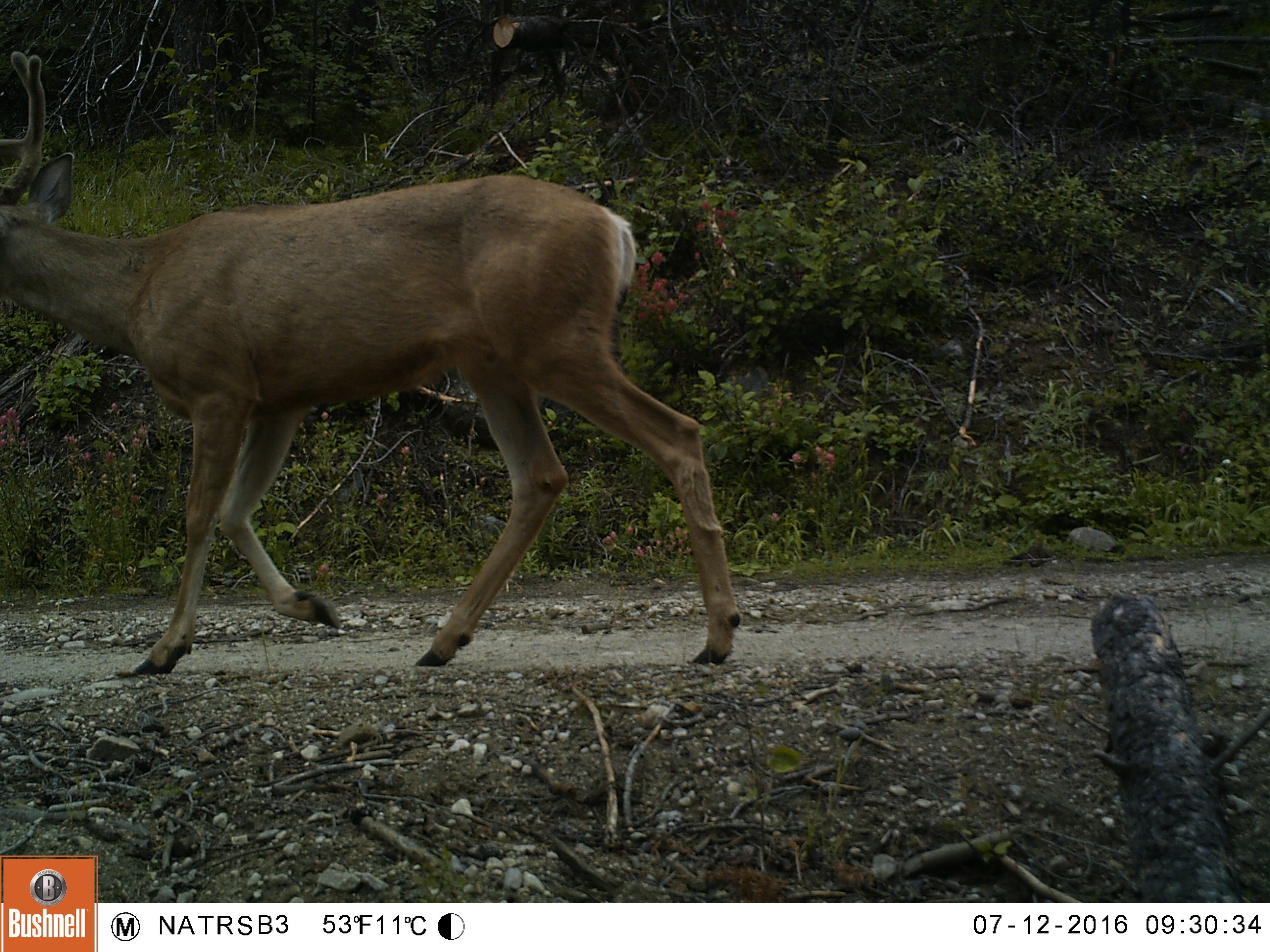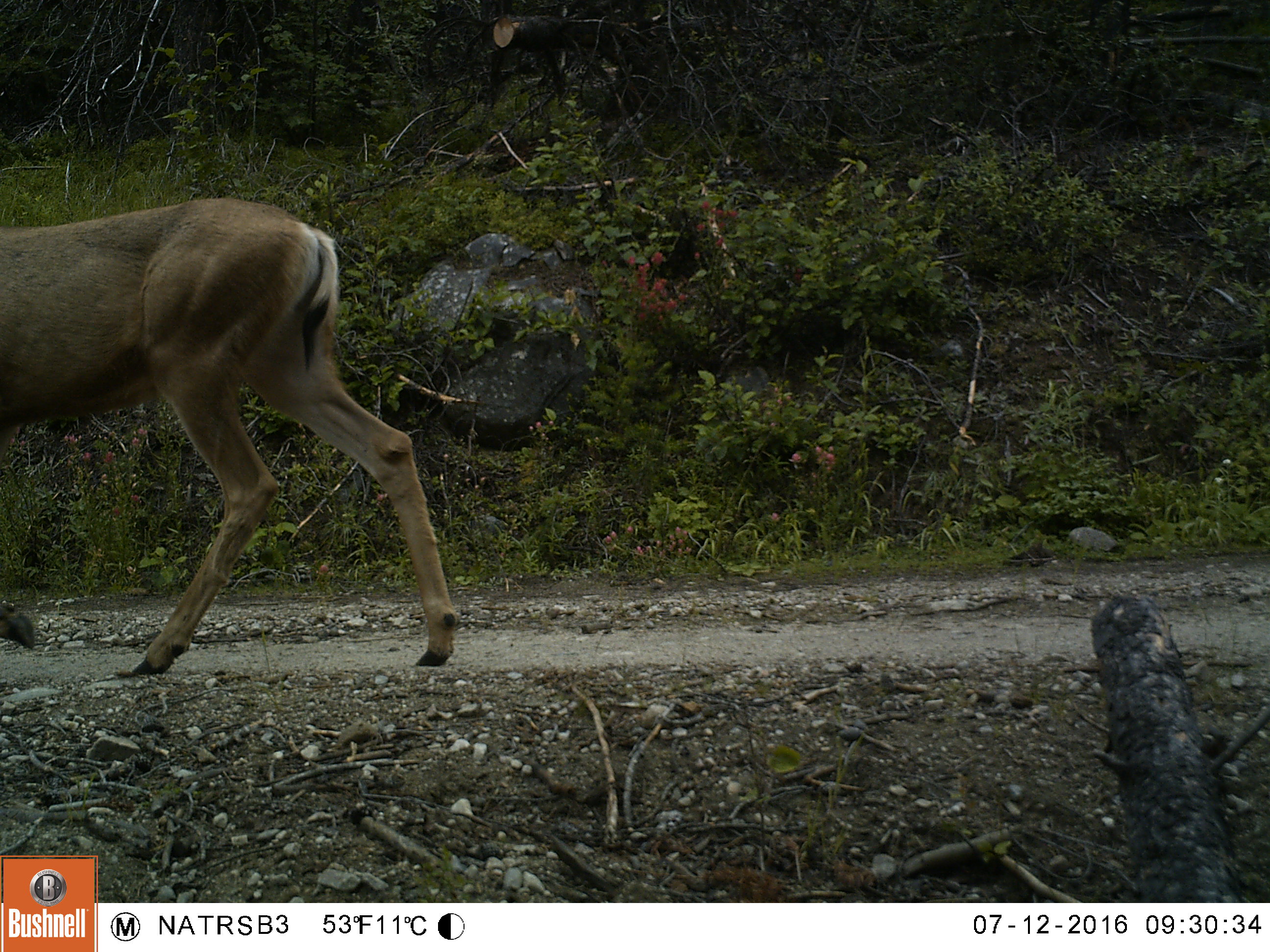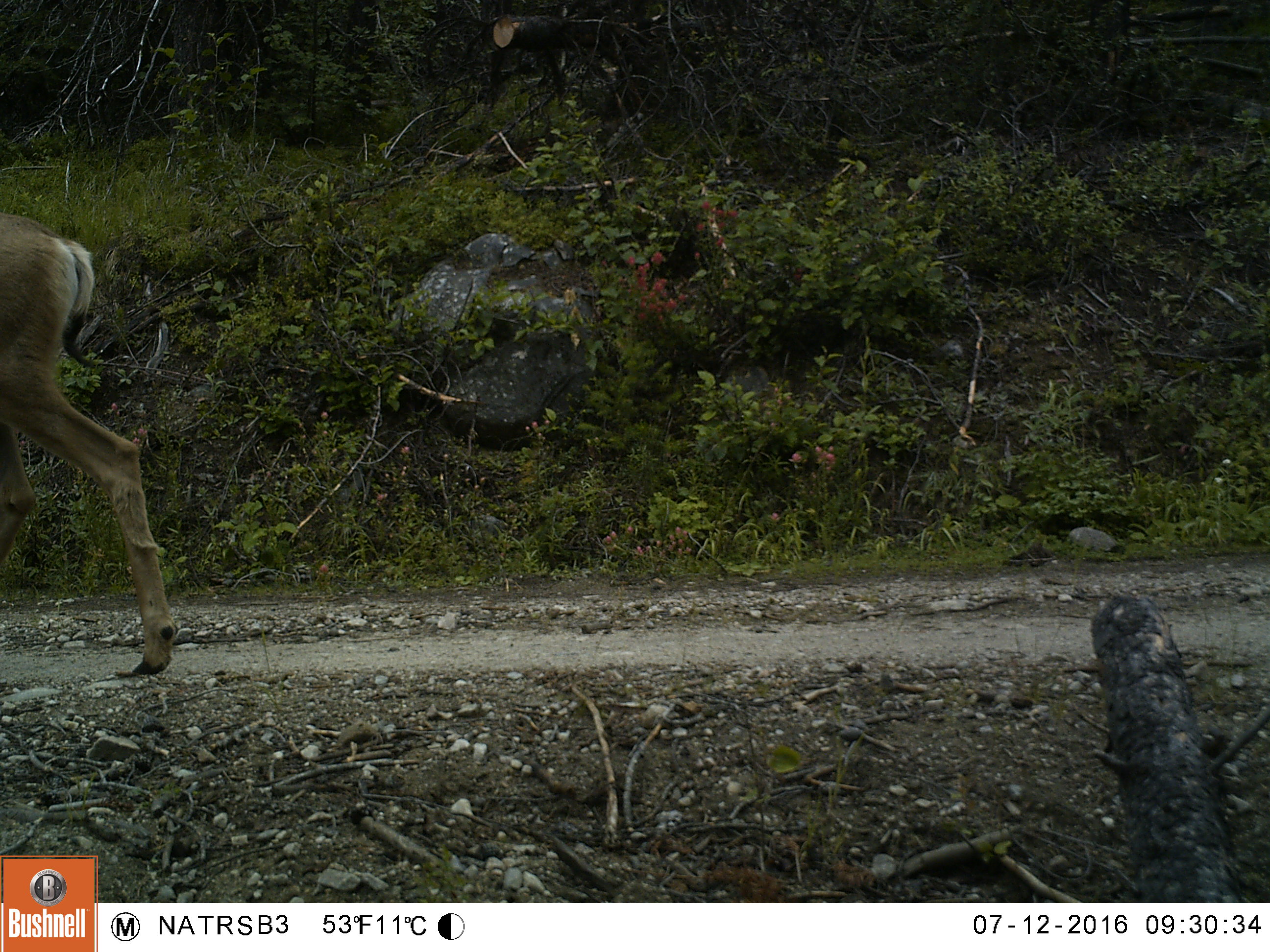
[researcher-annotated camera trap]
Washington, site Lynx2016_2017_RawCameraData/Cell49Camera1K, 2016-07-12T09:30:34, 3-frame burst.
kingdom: Animalia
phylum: Chordata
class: Mammalia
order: Artiodactyla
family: Cervidae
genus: Odocoileus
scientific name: Odocoileus hemionus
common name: mule deer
Odocoileus hemionus (mule deer). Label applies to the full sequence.